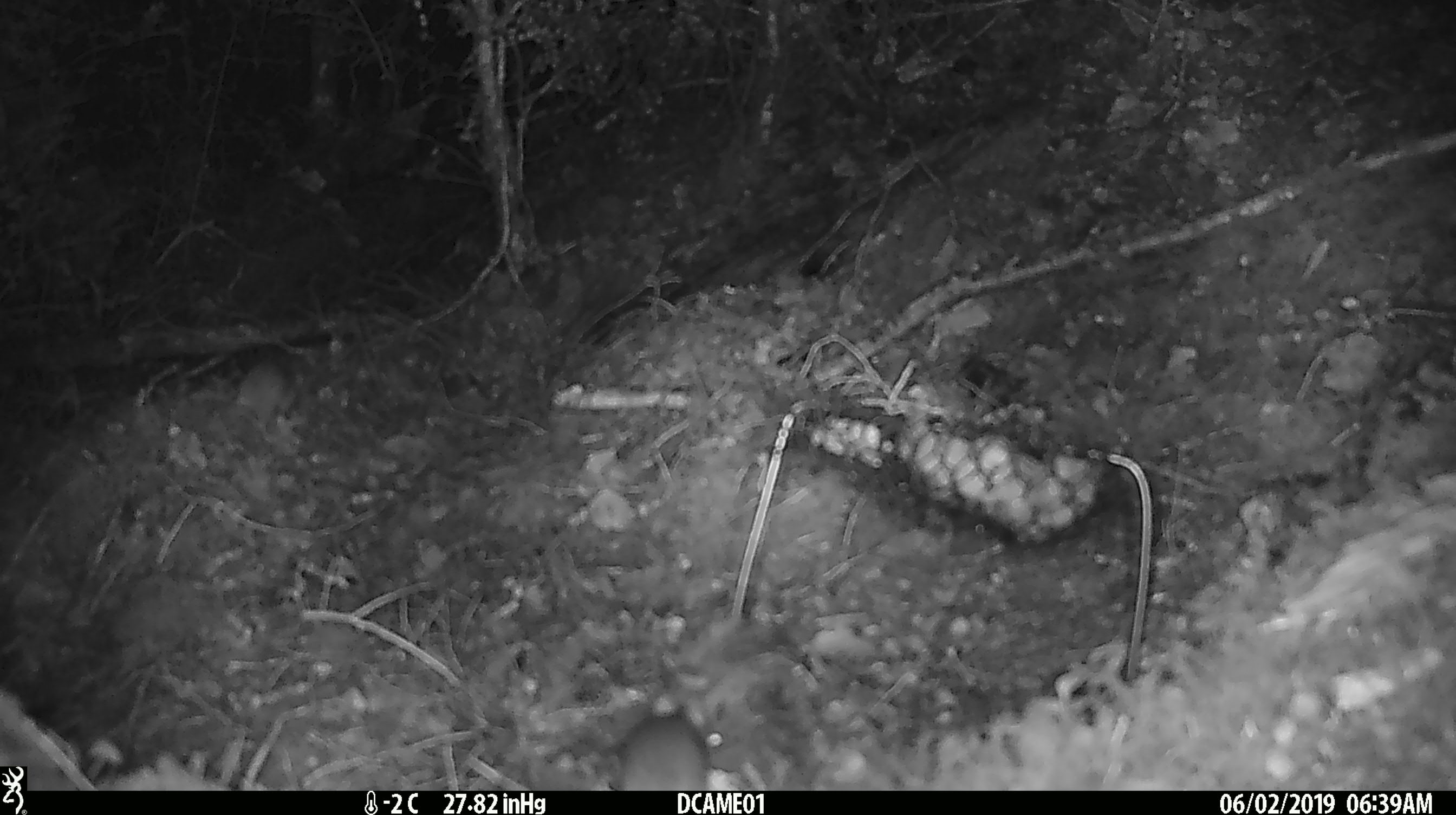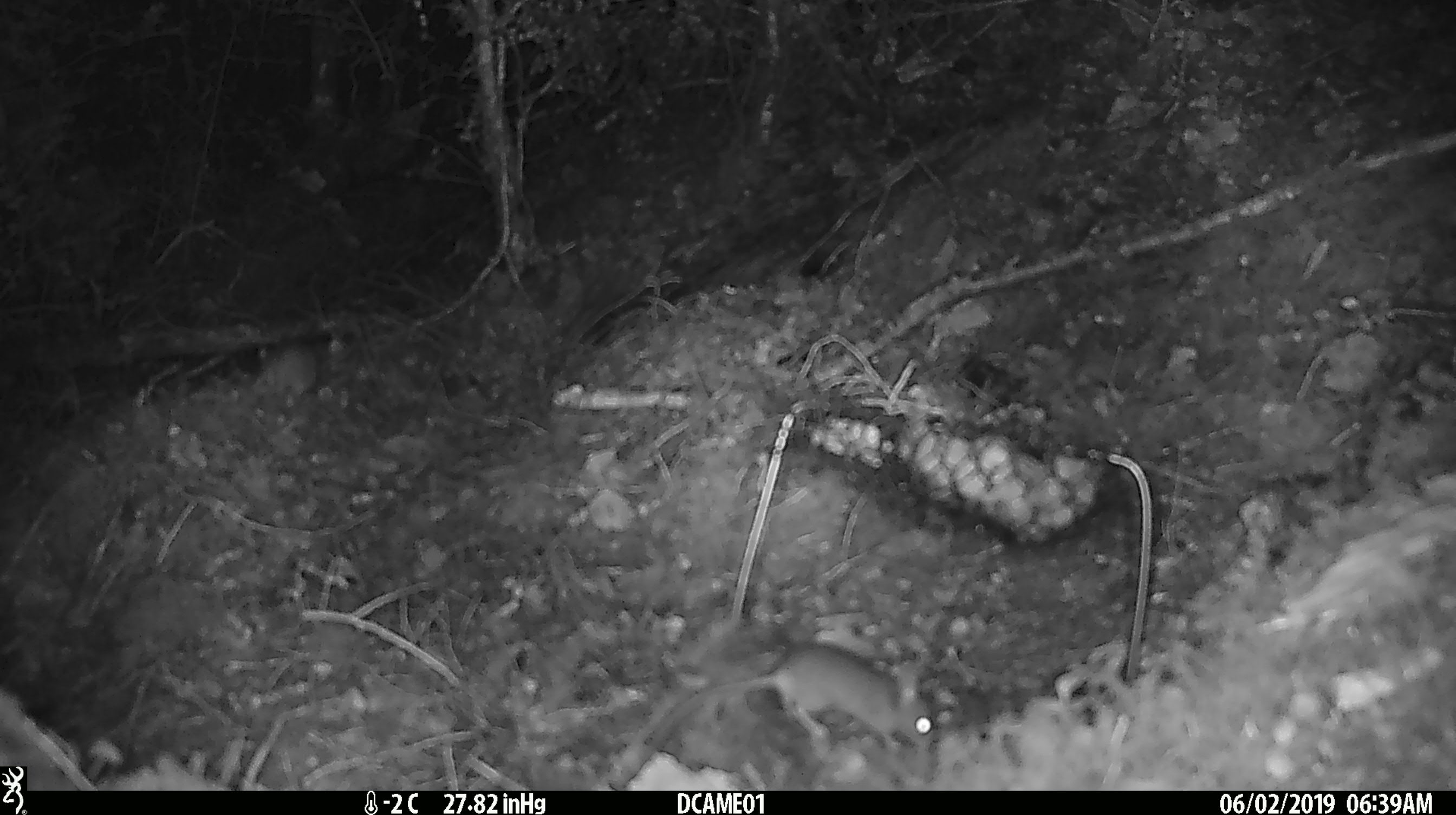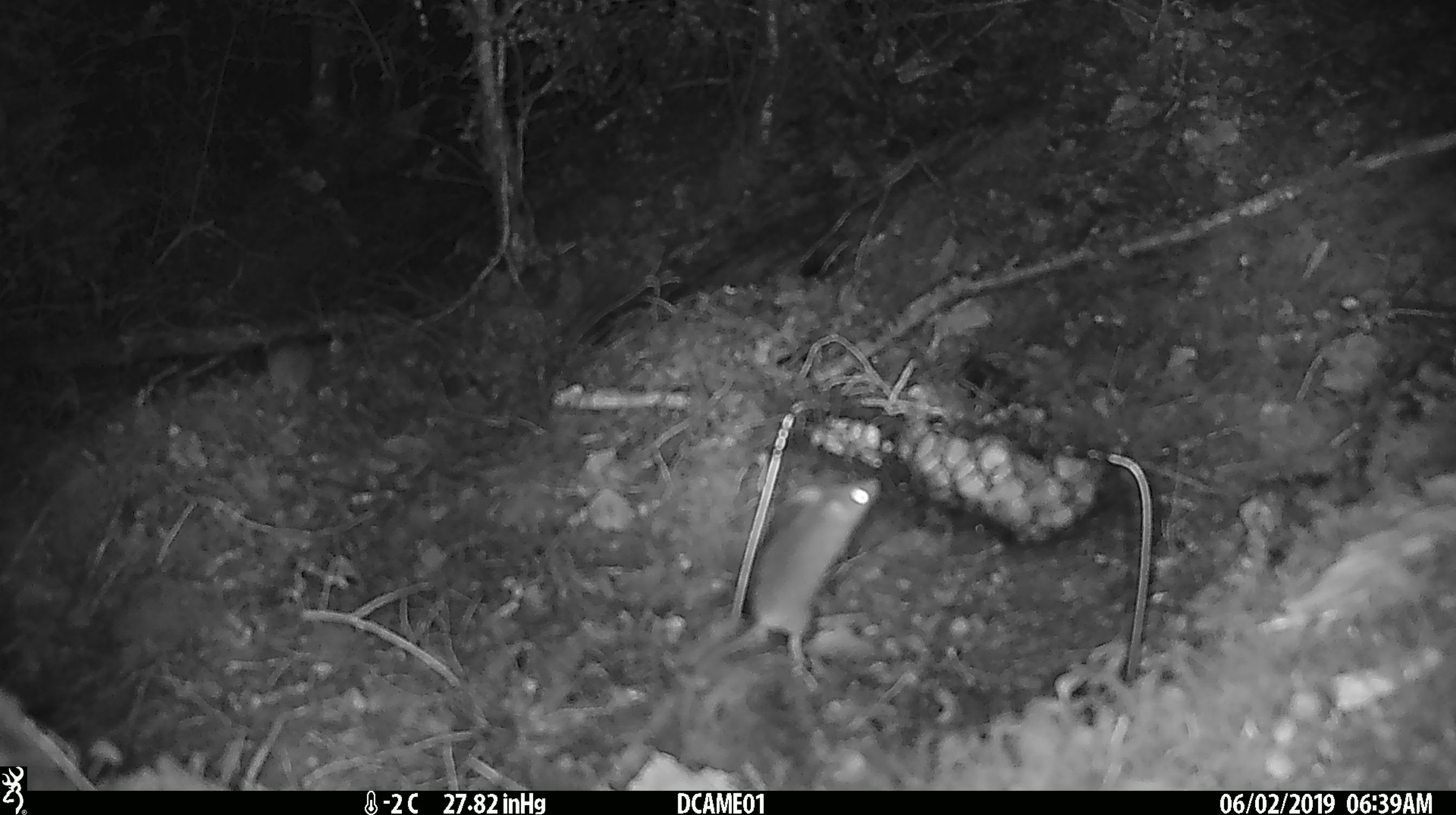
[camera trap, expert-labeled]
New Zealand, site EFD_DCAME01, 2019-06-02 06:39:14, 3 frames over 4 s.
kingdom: Animalia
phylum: Chordata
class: Mammalia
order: Rodentia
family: Muridae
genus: Mus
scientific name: Mus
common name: mouse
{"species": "mouse (Mus)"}